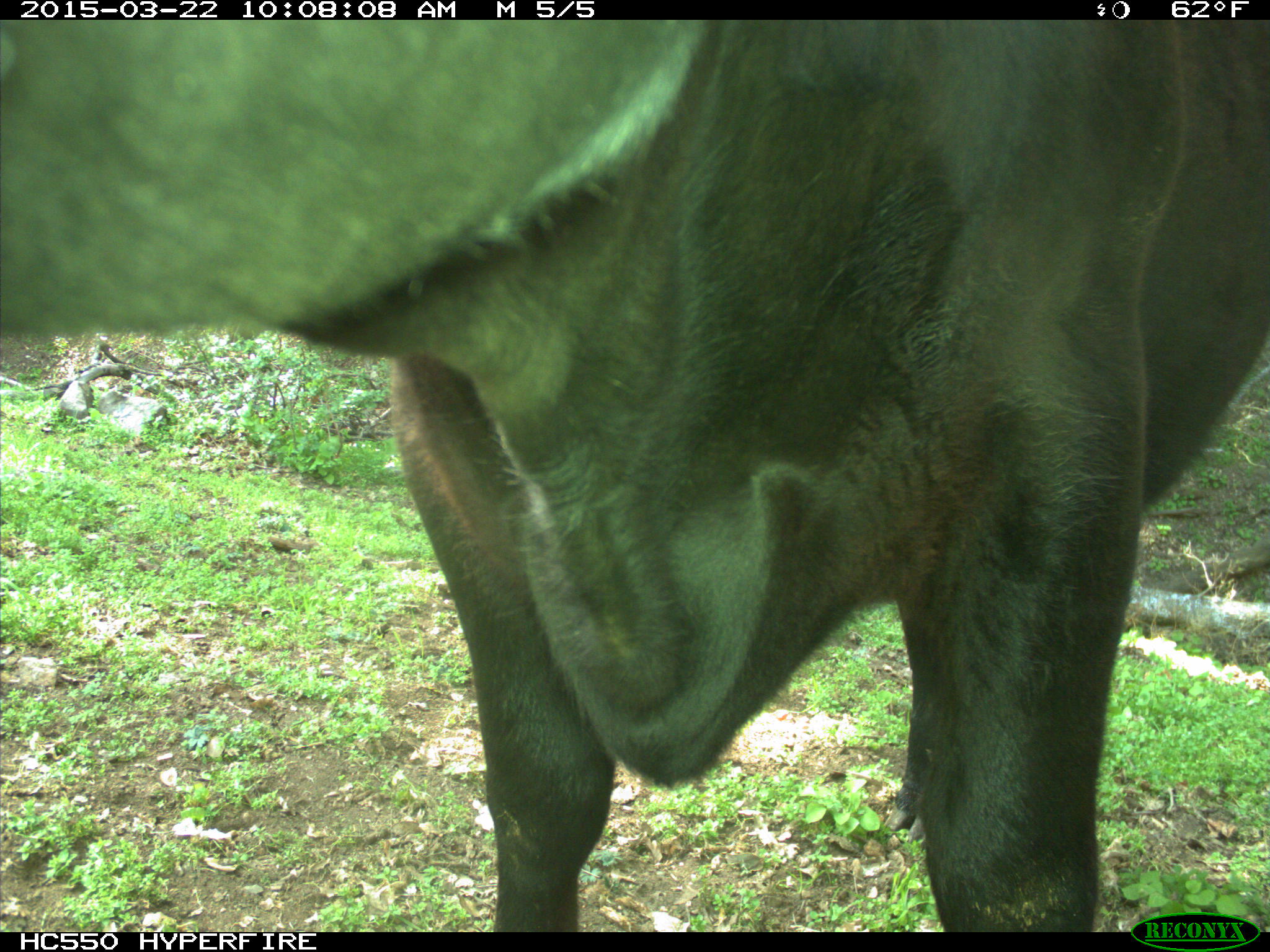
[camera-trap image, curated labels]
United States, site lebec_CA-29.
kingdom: Animalia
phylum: Chordata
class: Mammalia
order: Artiodactyla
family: Bovidae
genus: Bos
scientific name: Bos taurus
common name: domestic cow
Bos taurus (domestic cow).